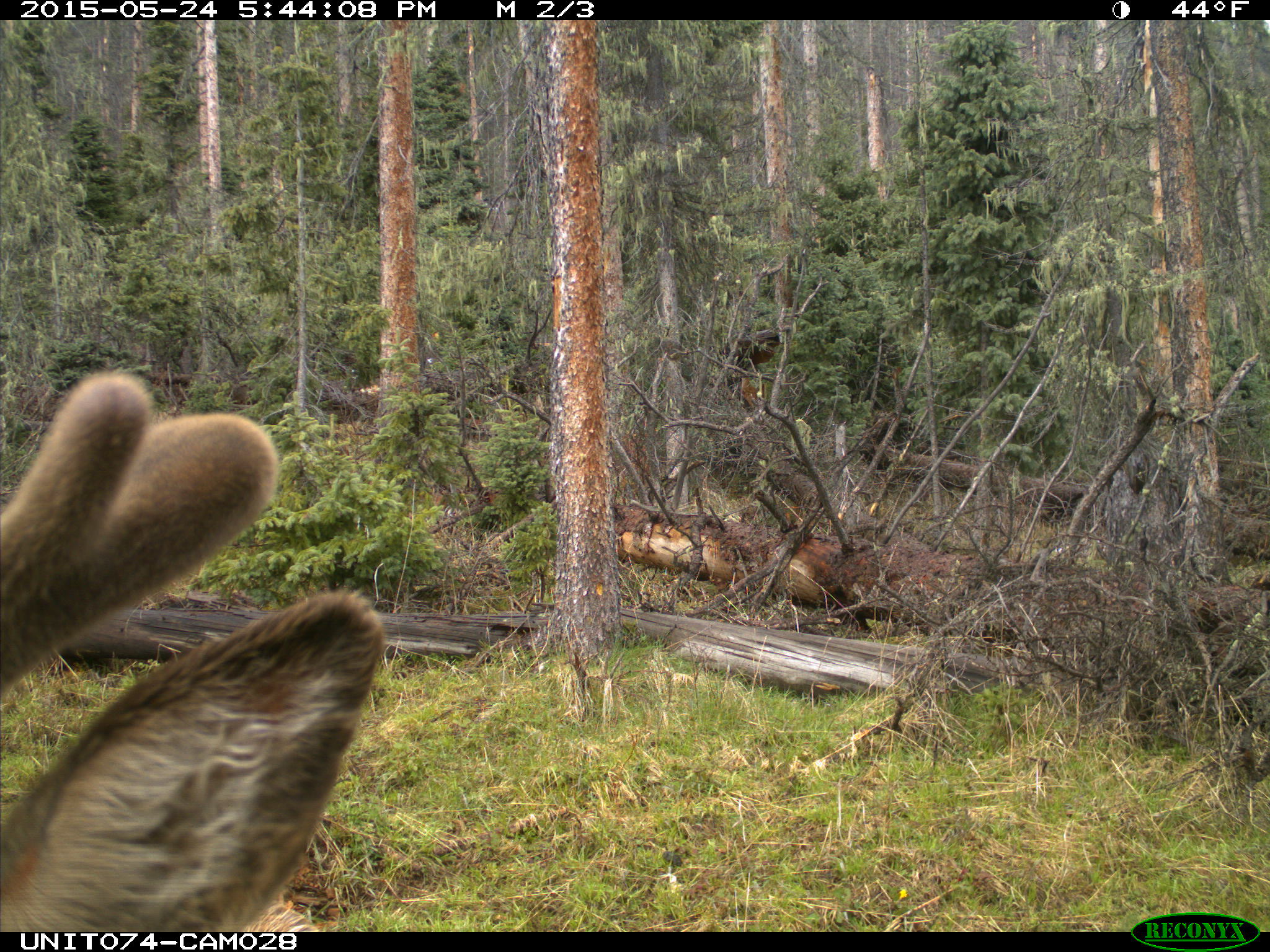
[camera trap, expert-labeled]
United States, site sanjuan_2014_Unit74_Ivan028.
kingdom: Animalia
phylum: Chordata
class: Mammalia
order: Artiodactyla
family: Cervidae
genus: Cervus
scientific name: Cervus elaphus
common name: red deer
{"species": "Cervus elaphus (red deer)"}